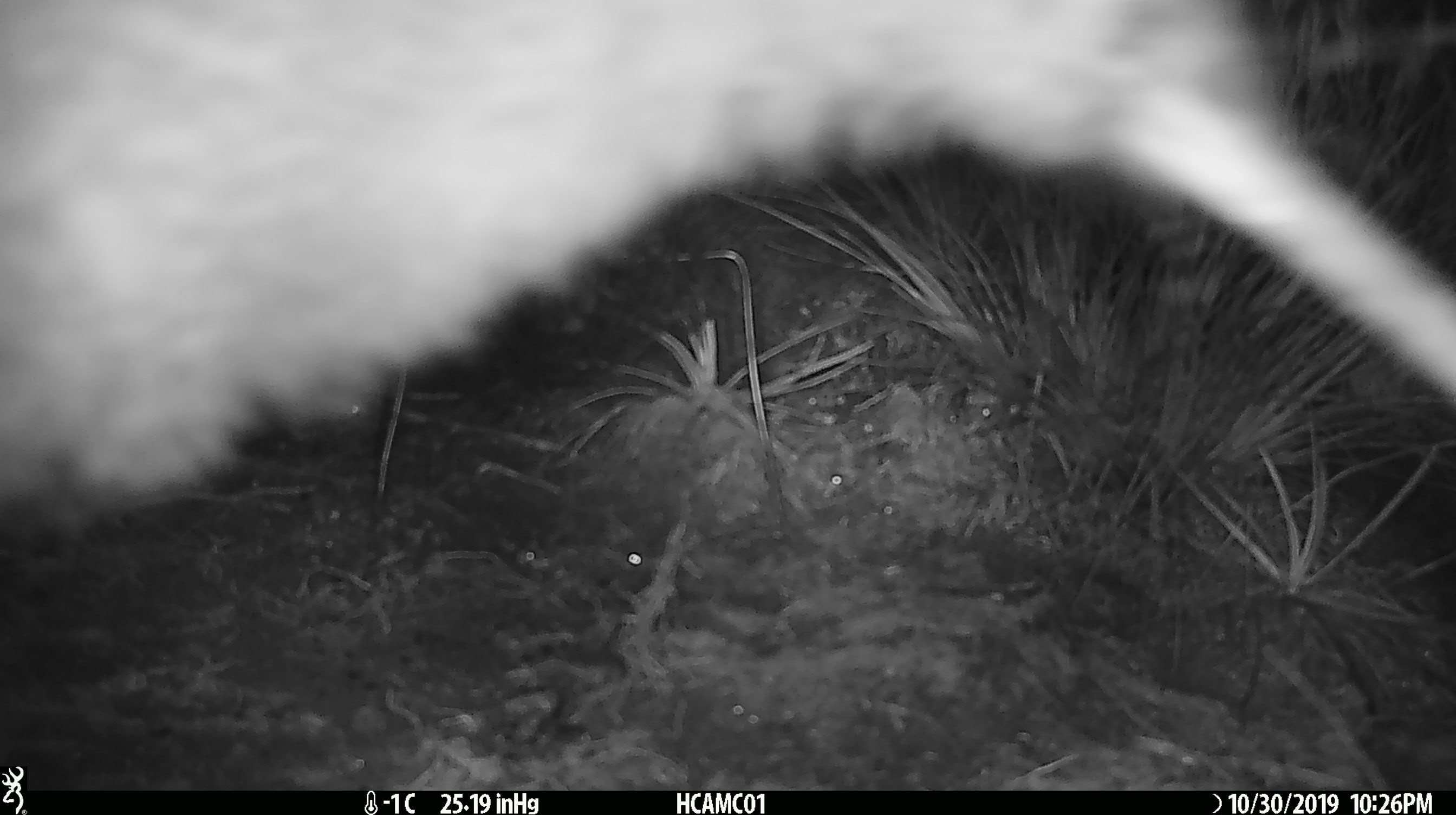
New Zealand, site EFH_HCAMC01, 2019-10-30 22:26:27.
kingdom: Animalia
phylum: Chordata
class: Aves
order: Apterygiformes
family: Apterygidae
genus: Apteryx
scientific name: Apteryx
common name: kiwi